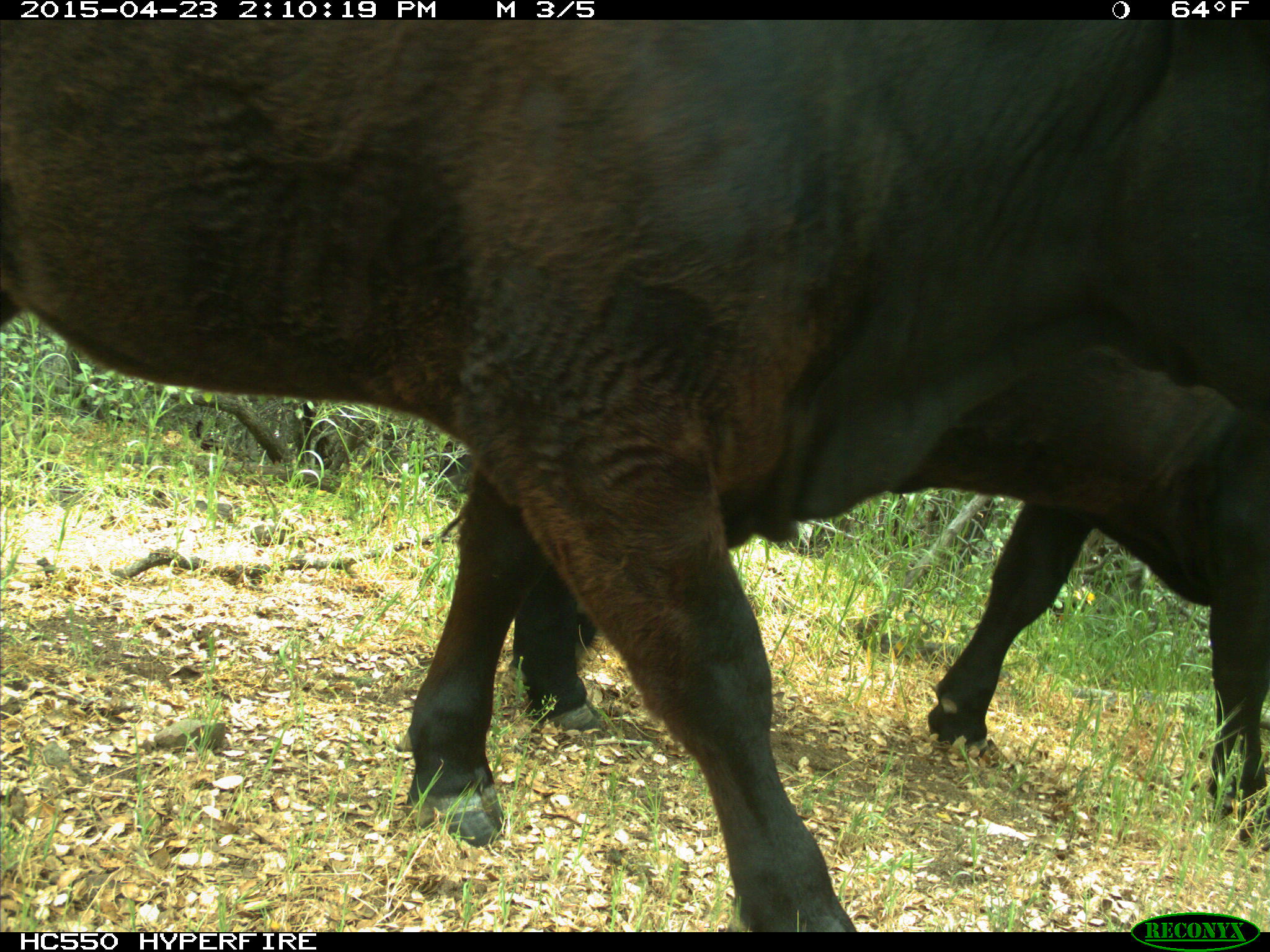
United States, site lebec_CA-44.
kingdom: Animalia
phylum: Chordata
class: Mammalia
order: Artiodactyla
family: Bovidae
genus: Bos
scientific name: Bos taurus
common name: domestic cow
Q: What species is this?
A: Bos taurus (domestic cow).